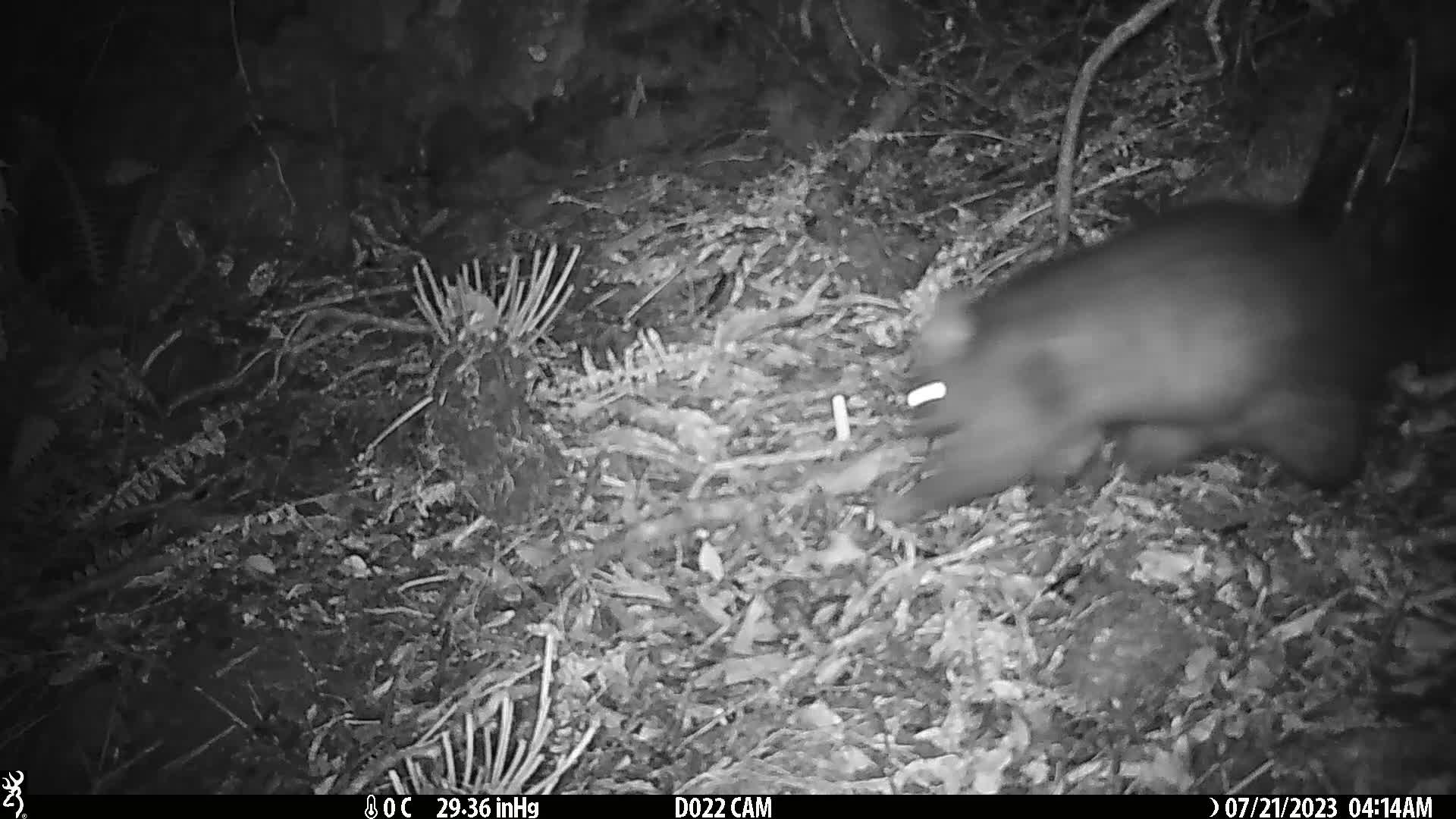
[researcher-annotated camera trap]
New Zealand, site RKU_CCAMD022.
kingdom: Animalia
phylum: Chordata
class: Mammalia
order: Diprotodontia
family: Phalangeridae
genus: Trichosurus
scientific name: Trichosurus vulpecula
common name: common brushtail possum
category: possum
Possum (common brushtail possum) (Trichosurus vulpecula).